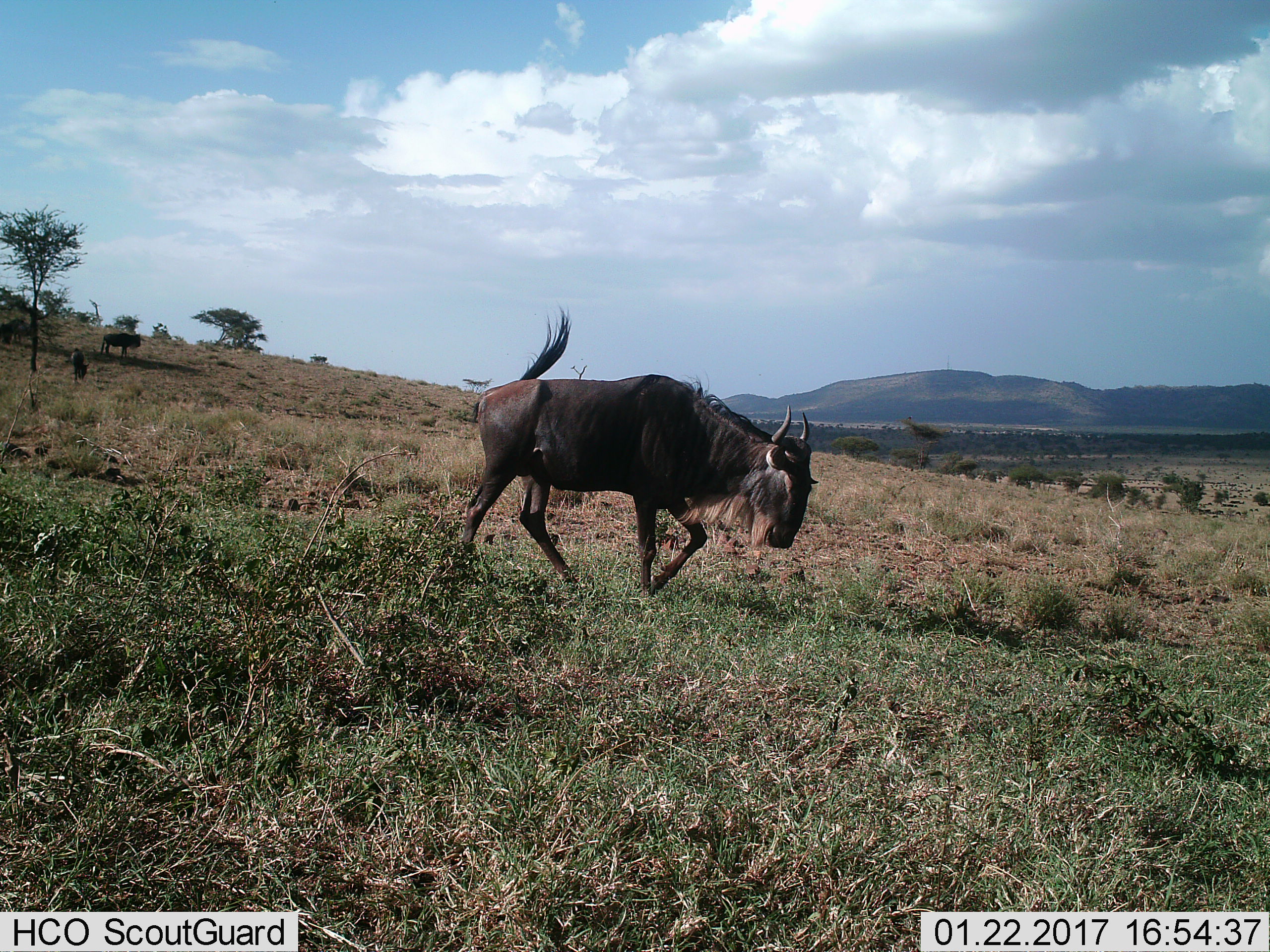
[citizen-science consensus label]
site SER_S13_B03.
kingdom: Animalia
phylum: Chordata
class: Mammalia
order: Artiodactyla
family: Bovidae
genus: Connochaetes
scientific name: Connochaetes taurinus taurinus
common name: blue wildebeest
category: wildebeestblue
Wildebeestblue (blue wildebeest) (Connochaetes taurinus taurinus), count 1. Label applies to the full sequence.